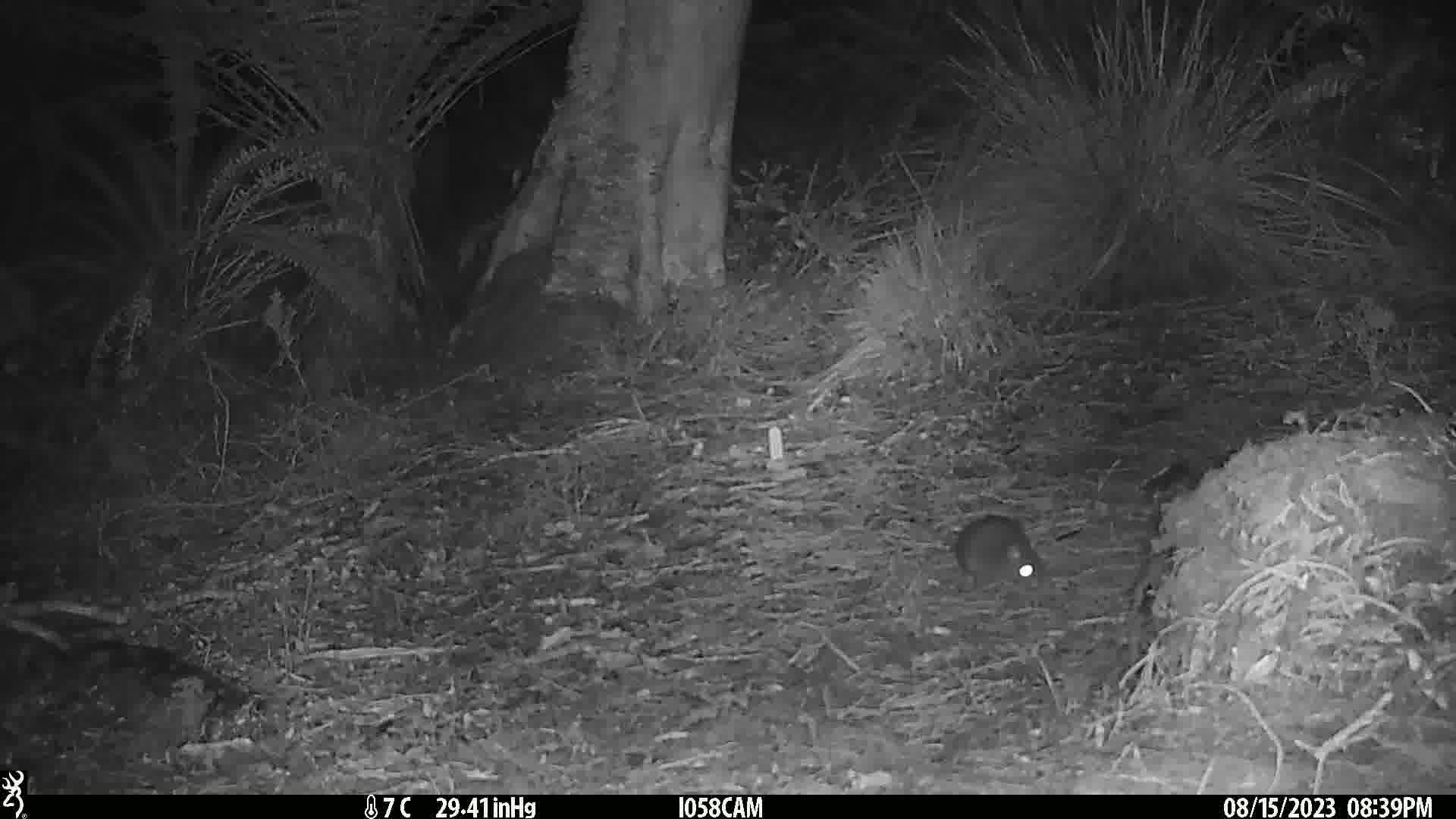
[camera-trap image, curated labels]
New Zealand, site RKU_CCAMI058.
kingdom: Animalia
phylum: Chordata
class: Mammalia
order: Rodentia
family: Muridae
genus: Rattus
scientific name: Rattus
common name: rat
Rat (Rattus).